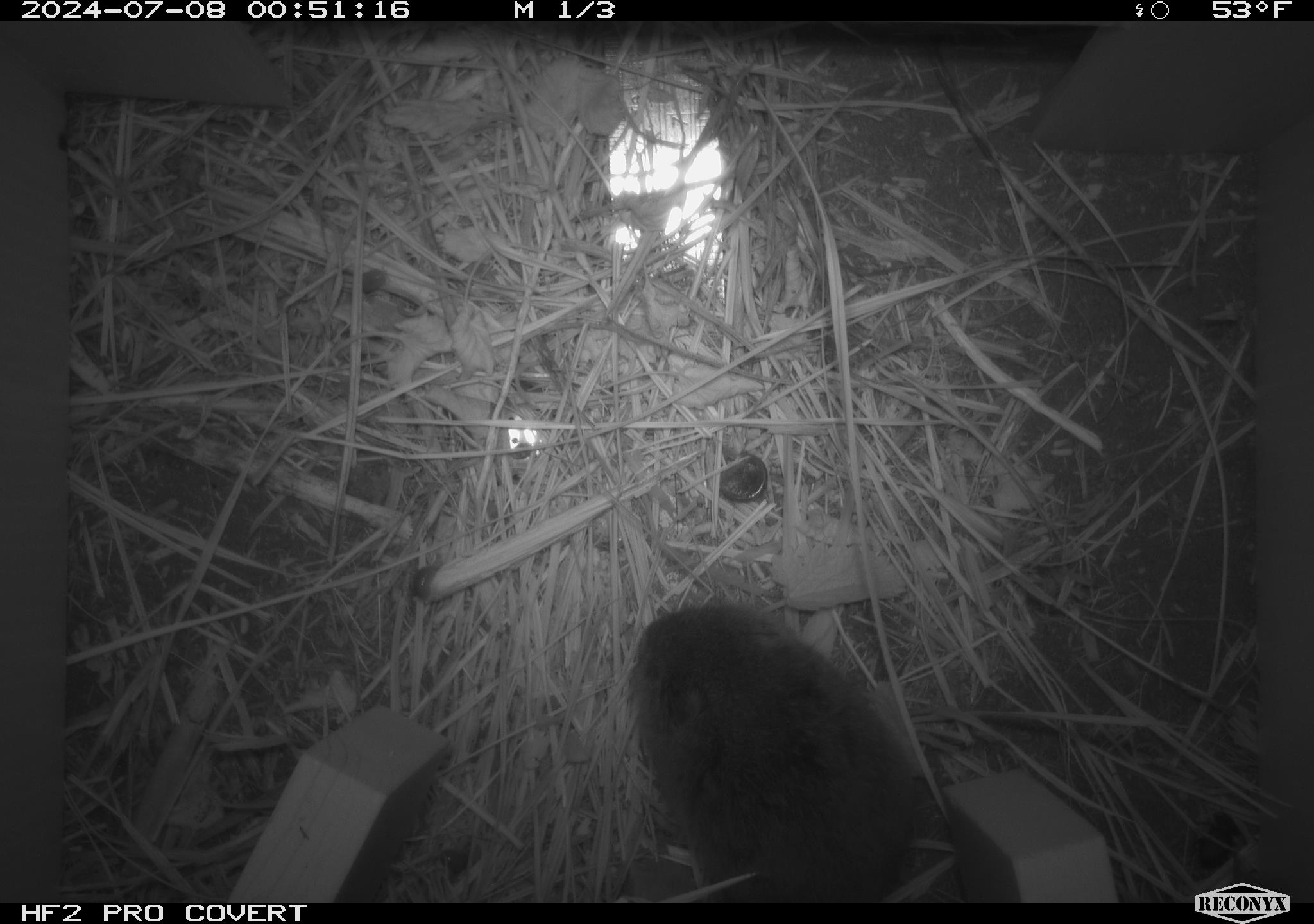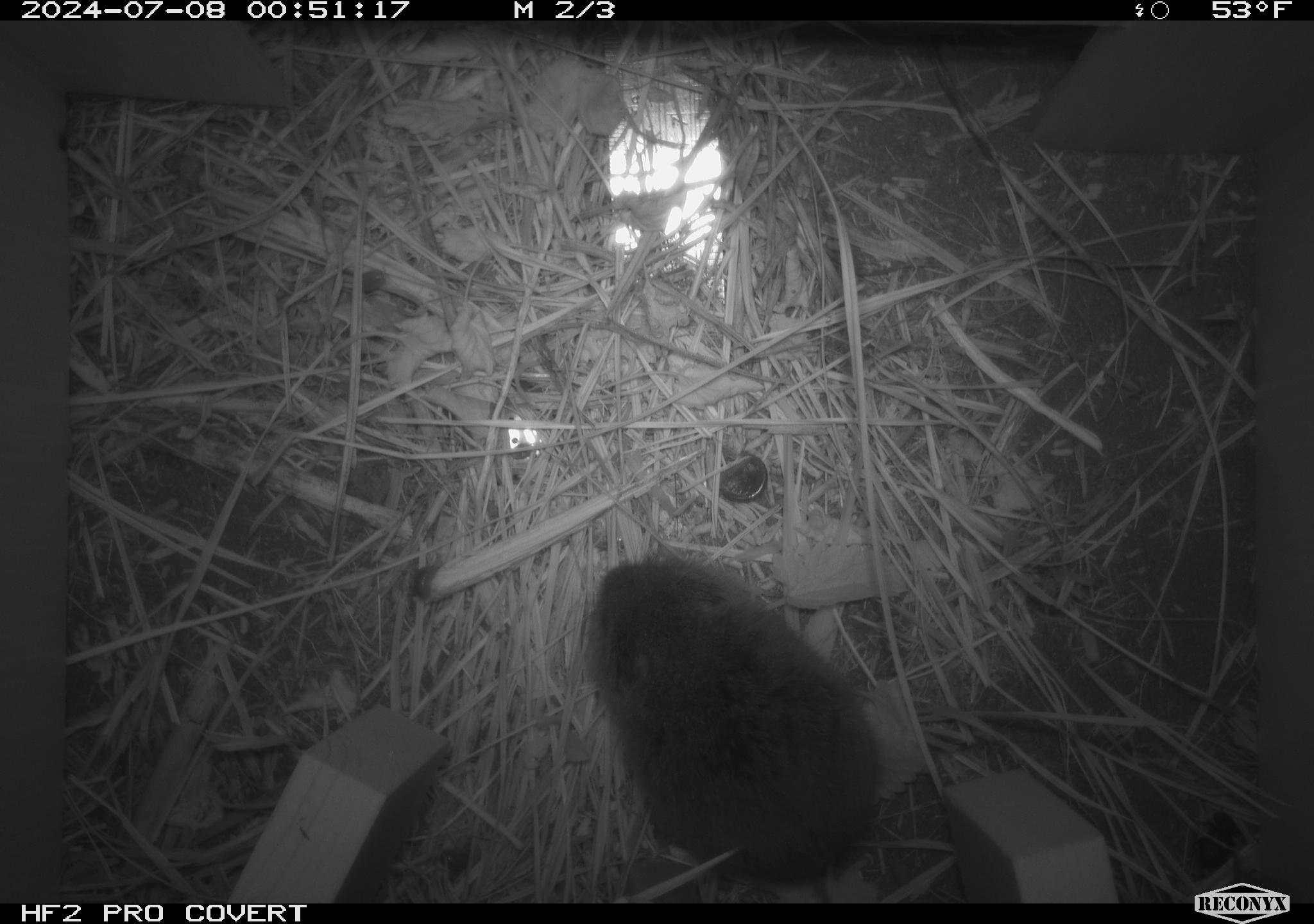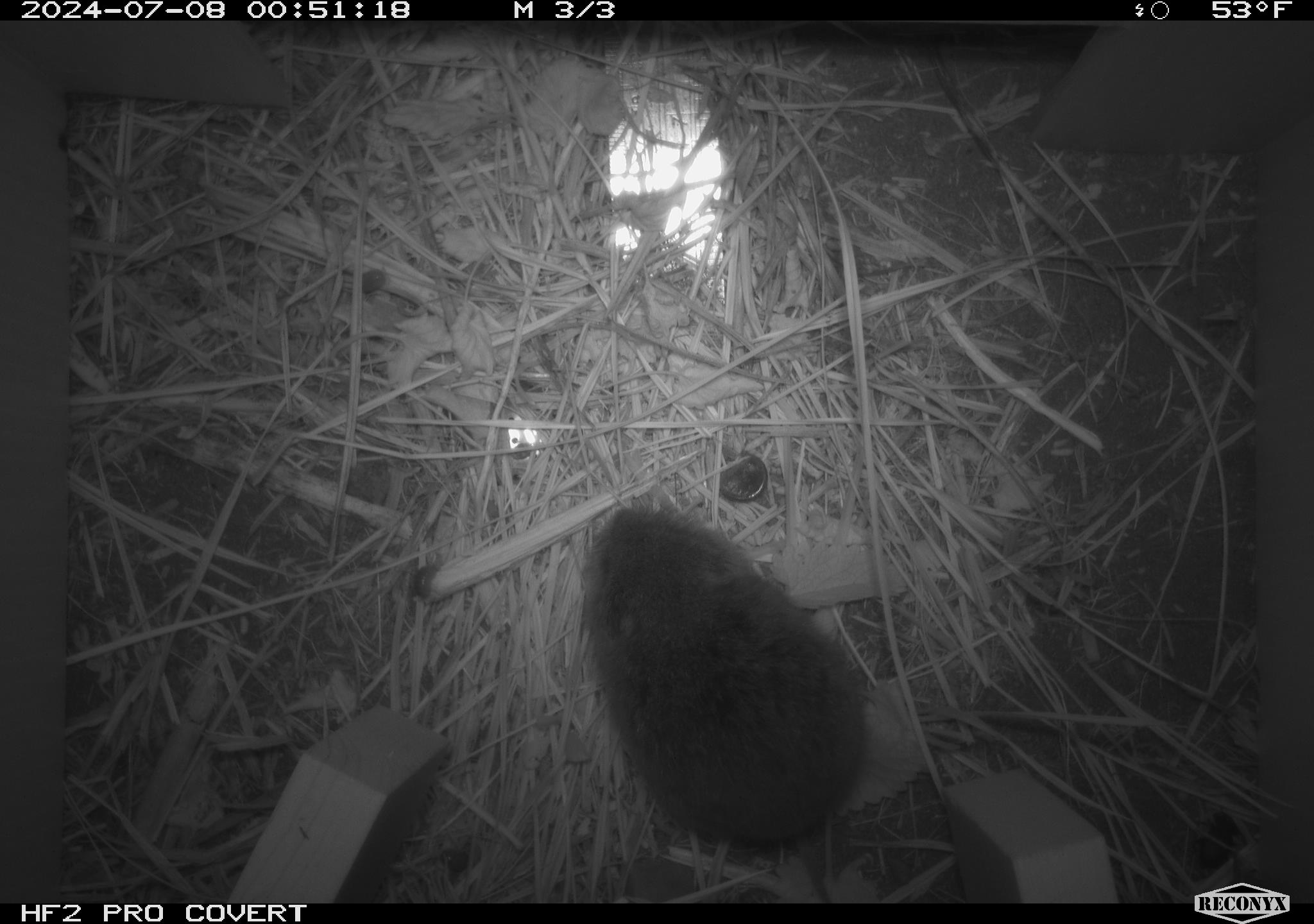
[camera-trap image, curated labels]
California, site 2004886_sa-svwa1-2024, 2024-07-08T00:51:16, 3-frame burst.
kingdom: Animalia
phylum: Chordata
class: Mammalia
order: Rodentia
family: Cricetidae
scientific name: Arvicolinae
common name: voles, lemmings, and muskrats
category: arvicolinae subfamily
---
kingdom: Animalia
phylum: Arthropoda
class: Insecta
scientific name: Insecta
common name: insect